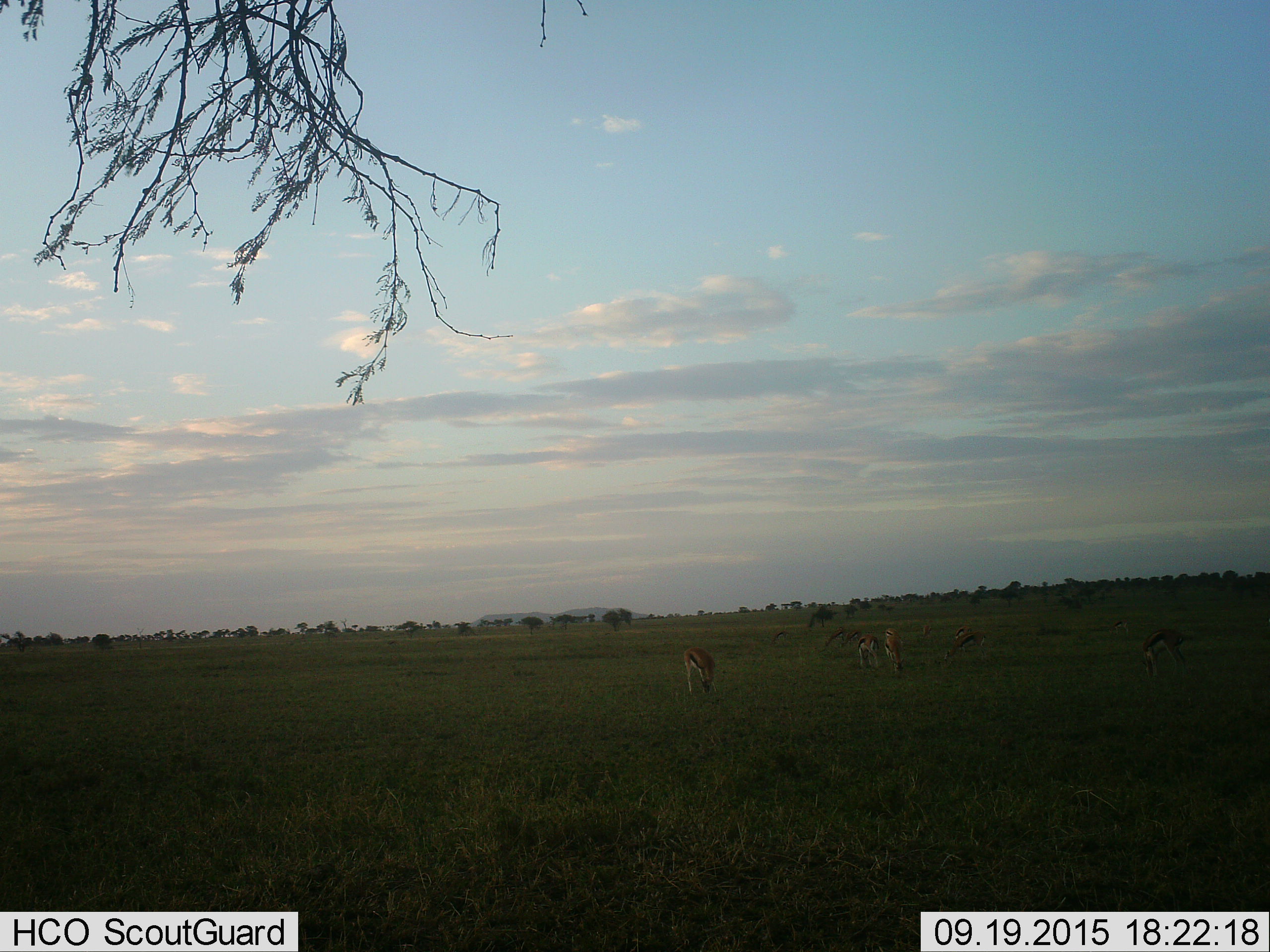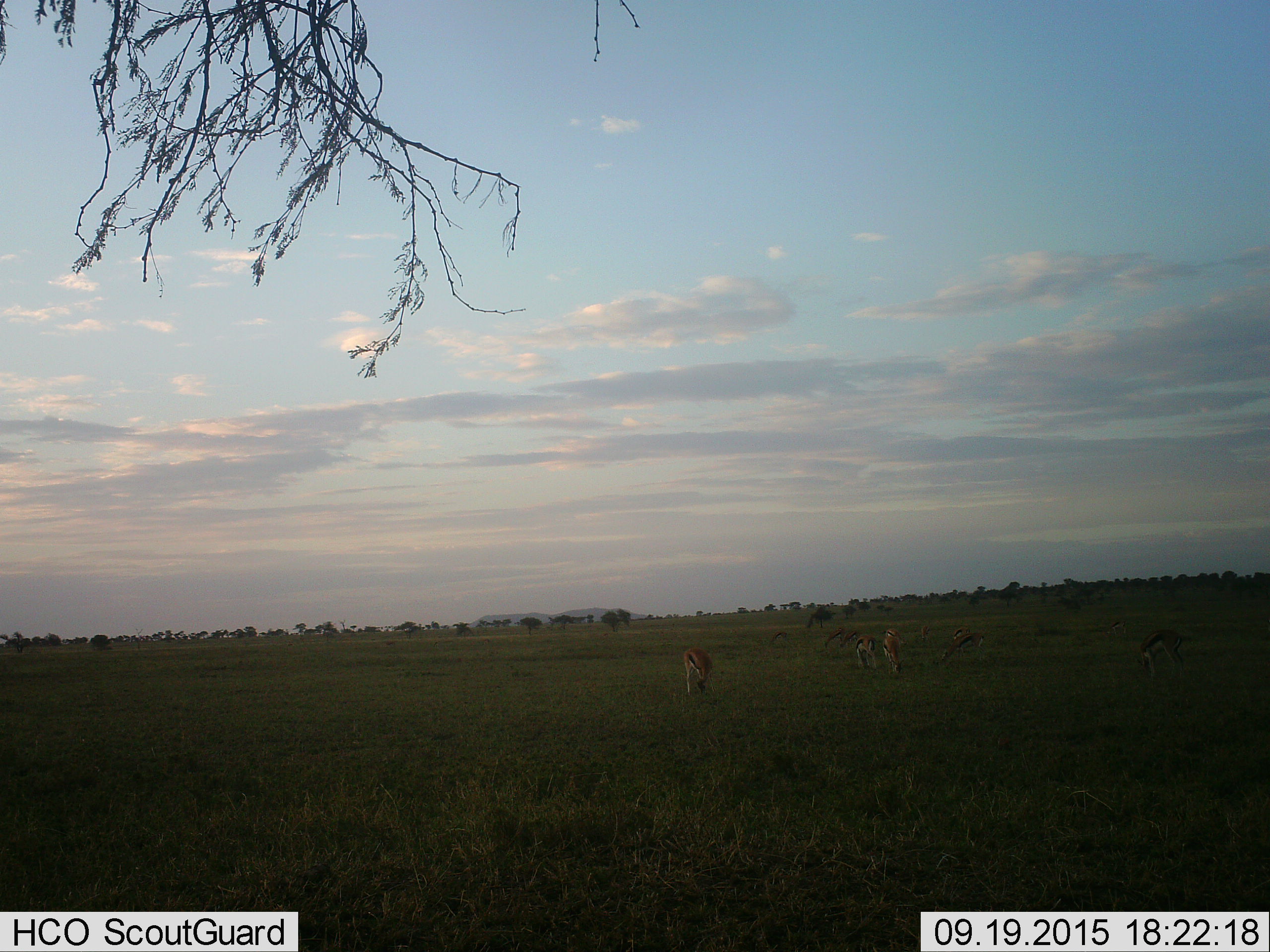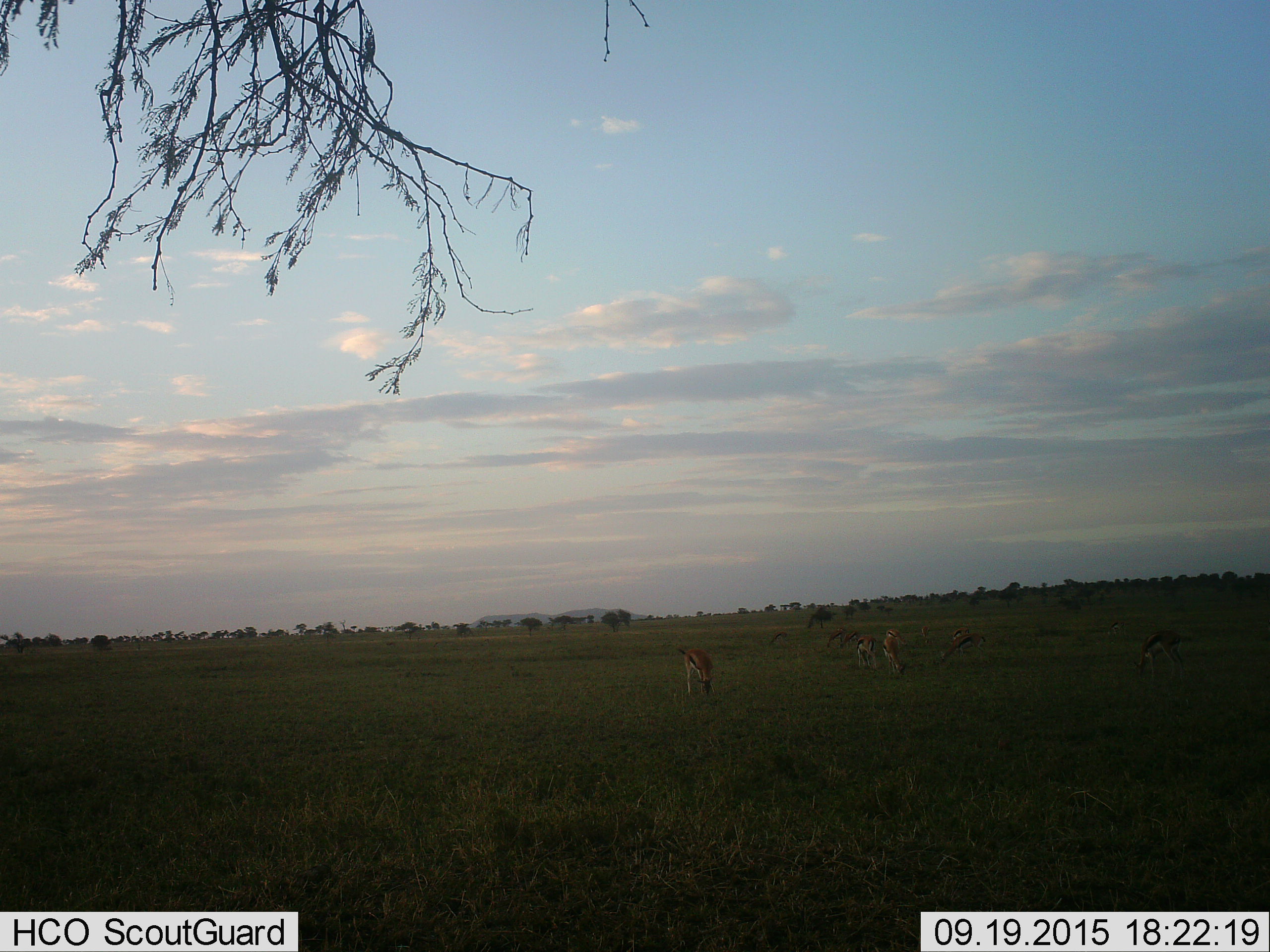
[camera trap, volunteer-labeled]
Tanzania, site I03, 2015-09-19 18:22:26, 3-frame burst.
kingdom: Animalia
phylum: Chordata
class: Mammalia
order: Artiodactyla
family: Bovidae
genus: Eudorcas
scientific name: Eudorcas thomsonii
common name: thomson's gazelle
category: gazellethomsons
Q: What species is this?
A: Gazellethomsons (thomson's gazelle) (Eudorcas thomsonii).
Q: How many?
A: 10.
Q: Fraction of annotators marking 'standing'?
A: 20%.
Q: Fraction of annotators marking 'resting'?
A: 0%.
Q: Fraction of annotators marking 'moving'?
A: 0%.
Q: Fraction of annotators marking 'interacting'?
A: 0%.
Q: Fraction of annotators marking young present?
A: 0%.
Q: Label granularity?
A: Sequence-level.